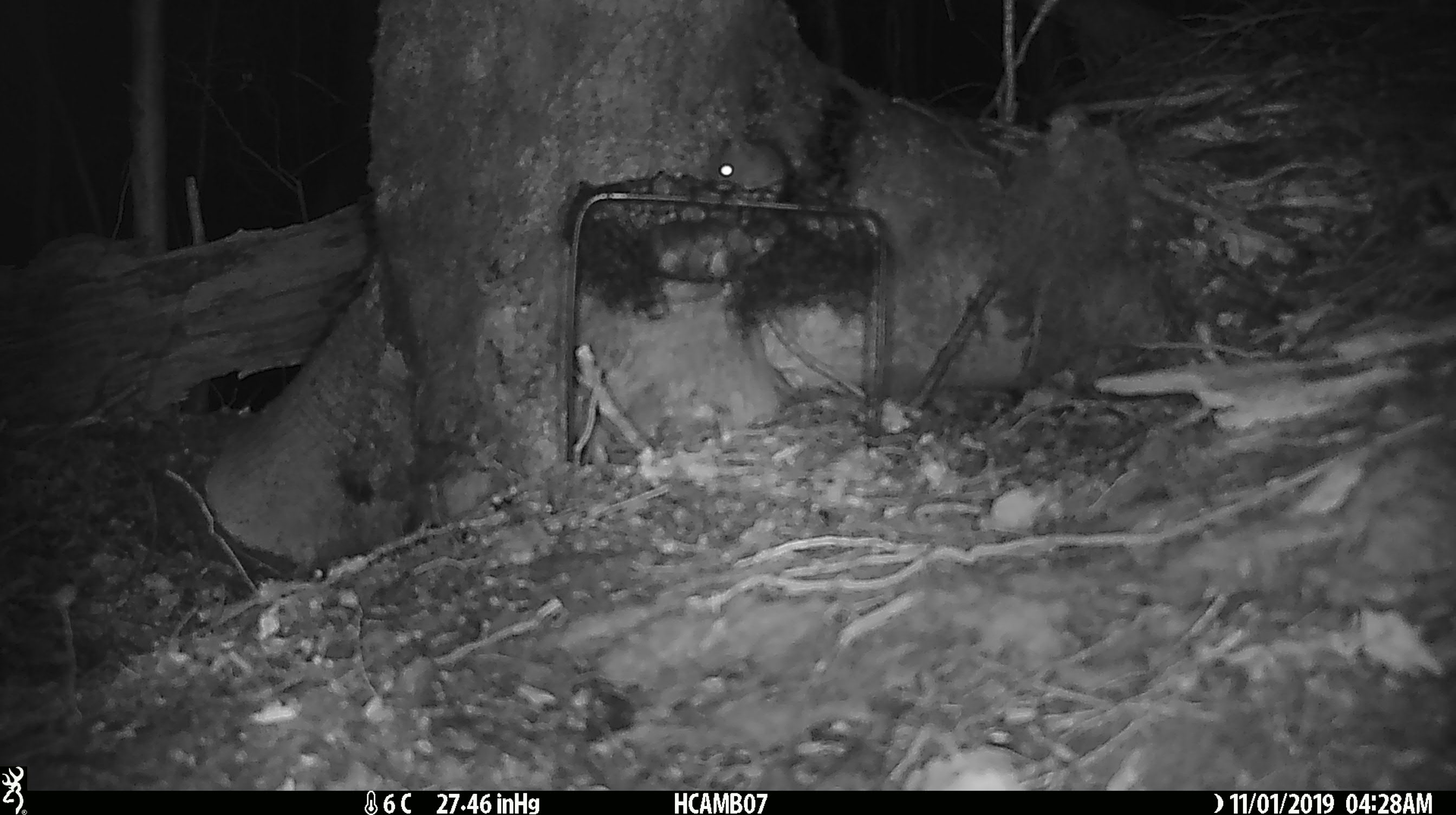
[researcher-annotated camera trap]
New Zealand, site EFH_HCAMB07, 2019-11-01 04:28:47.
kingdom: Animalia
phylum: Chordata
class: Mammalia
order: Rodentia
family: Muridae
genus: Mus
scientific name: Mus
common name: mouse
Mouse (Mus).